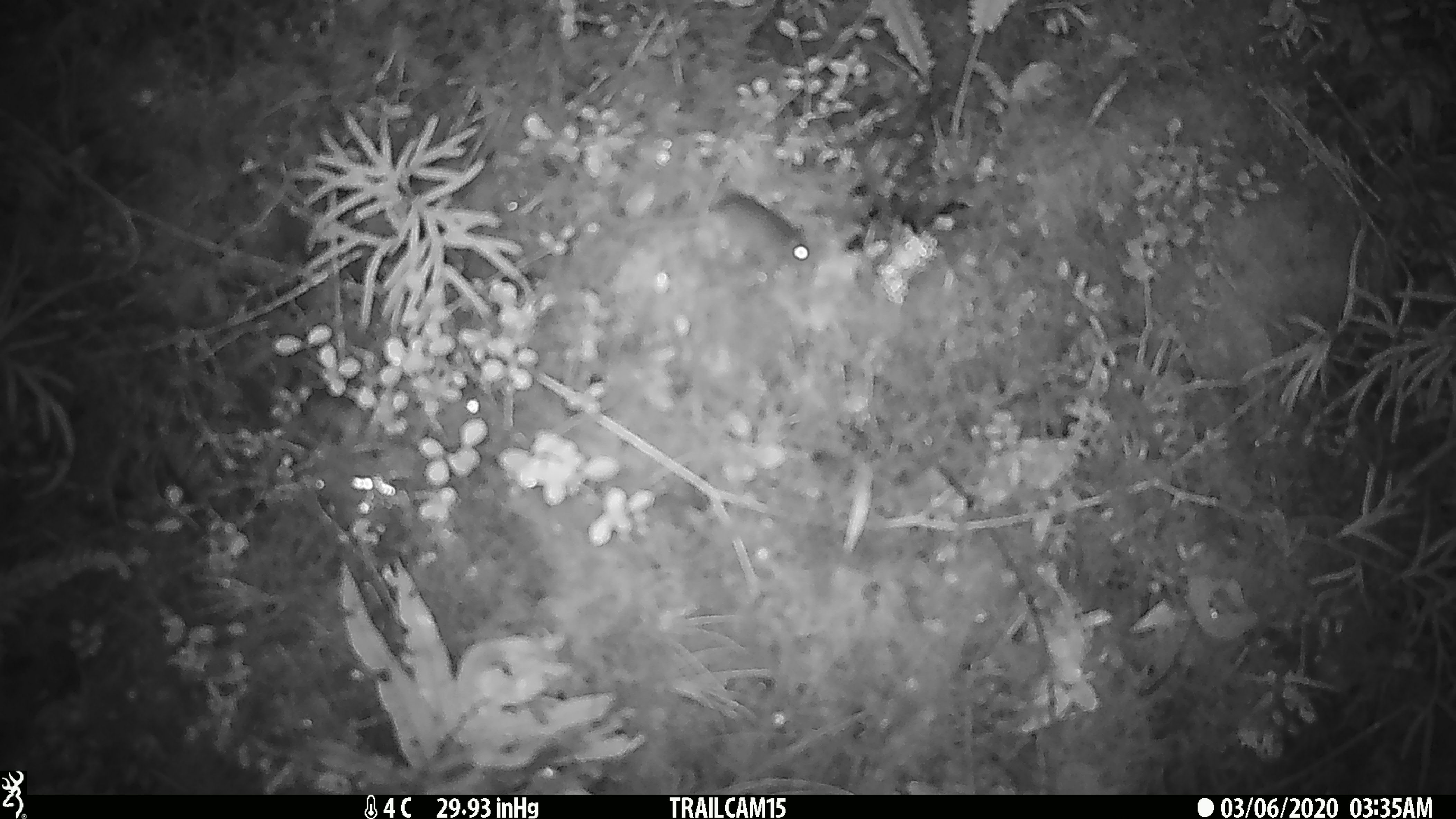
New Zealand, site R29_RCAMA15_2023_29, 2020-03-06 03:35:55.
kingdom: Animalia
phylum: Chordata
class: Mammalia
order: Rodentia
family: Muridae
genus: Mus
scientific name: Mus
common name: mouse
Mouse (Mus).